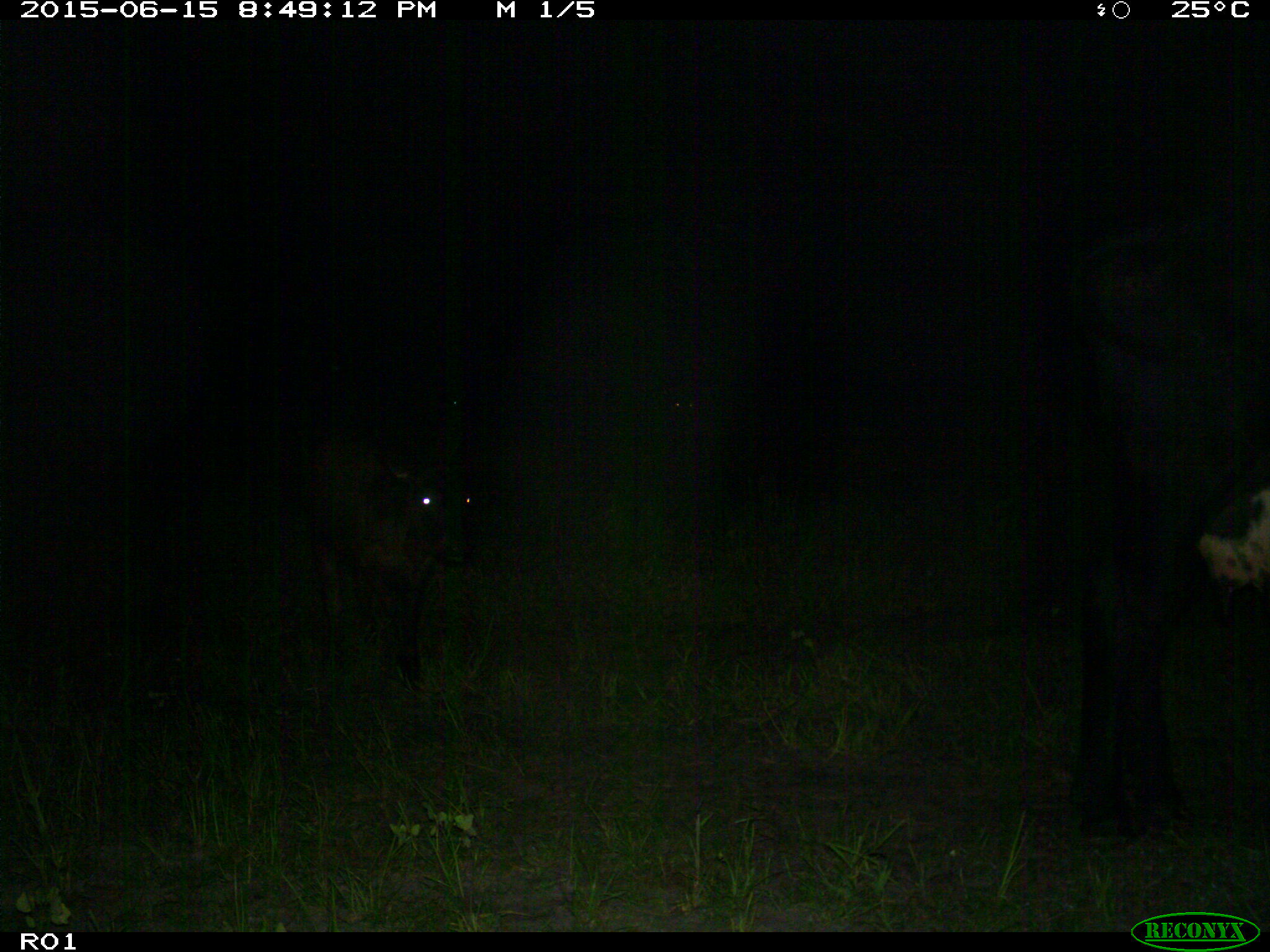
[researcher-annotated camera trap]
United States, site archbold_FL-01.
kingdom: Animalia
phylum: Chordata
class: Mammalia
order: Artiodactyla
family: Bovidae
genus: Bos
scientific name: Bos taurus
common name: domestic cow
Bos taurus (domestic cow).